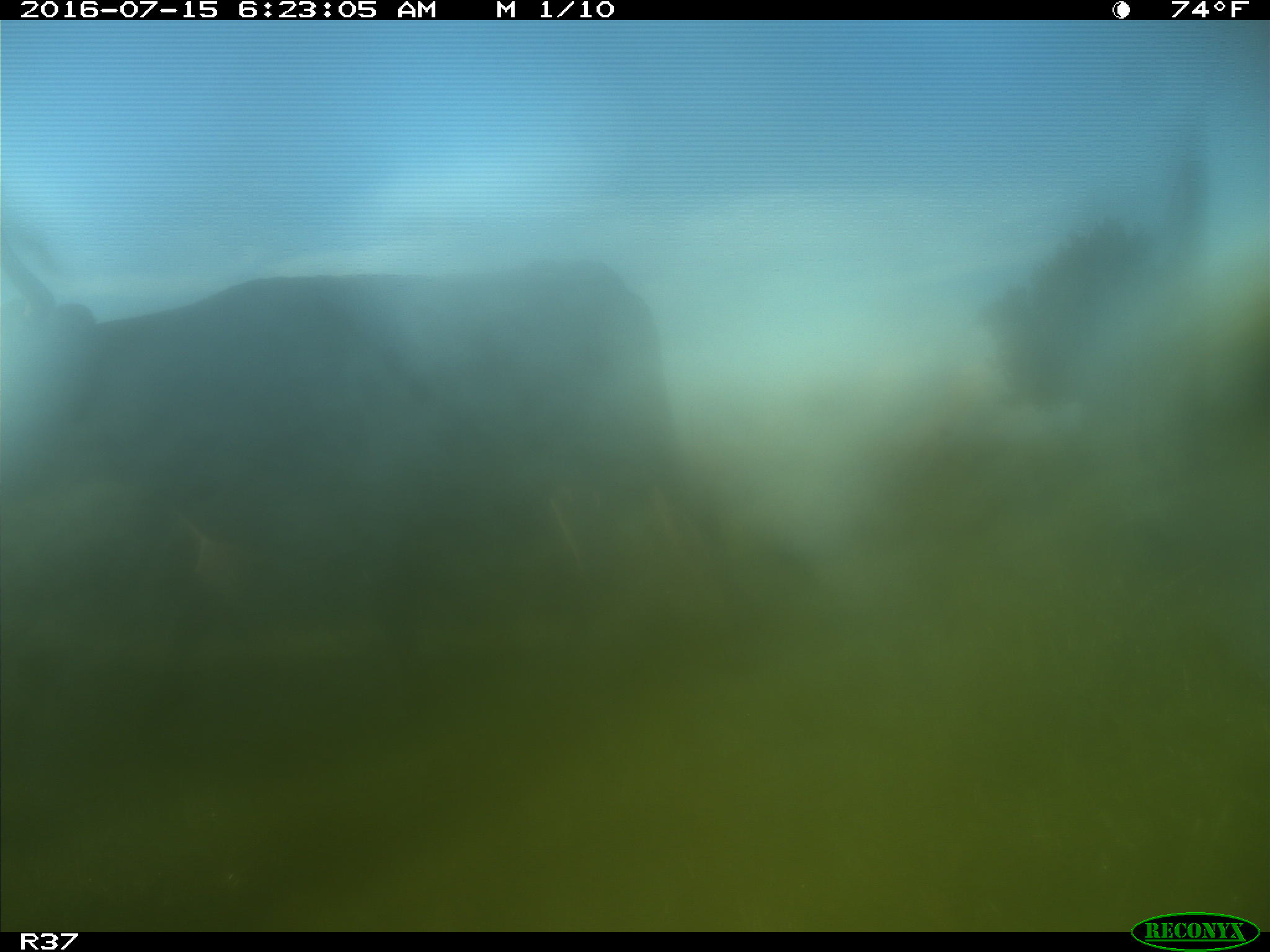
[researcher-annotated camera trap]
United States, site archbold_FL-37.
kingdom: Animalia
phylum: Chordata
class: Mammalia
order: Artiodactyla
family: Bovidae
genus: Bos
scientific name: Bos taurus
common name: domestic cow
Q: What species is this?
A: Bos taurus (domestic cow).